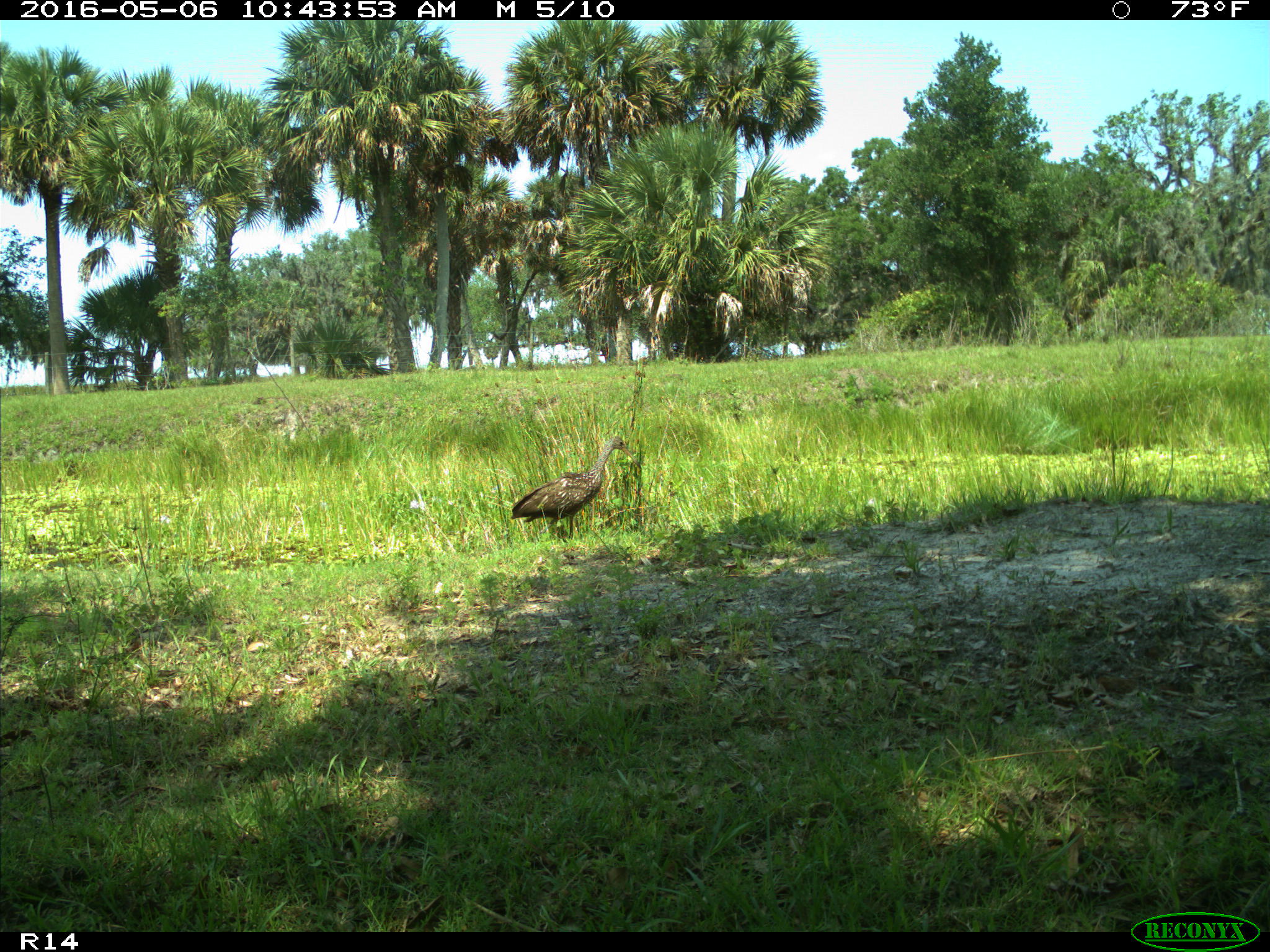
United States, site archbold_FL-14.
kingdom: Animalia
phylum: Chordata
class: Aves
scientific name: Aves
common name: birds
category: unidentified bird